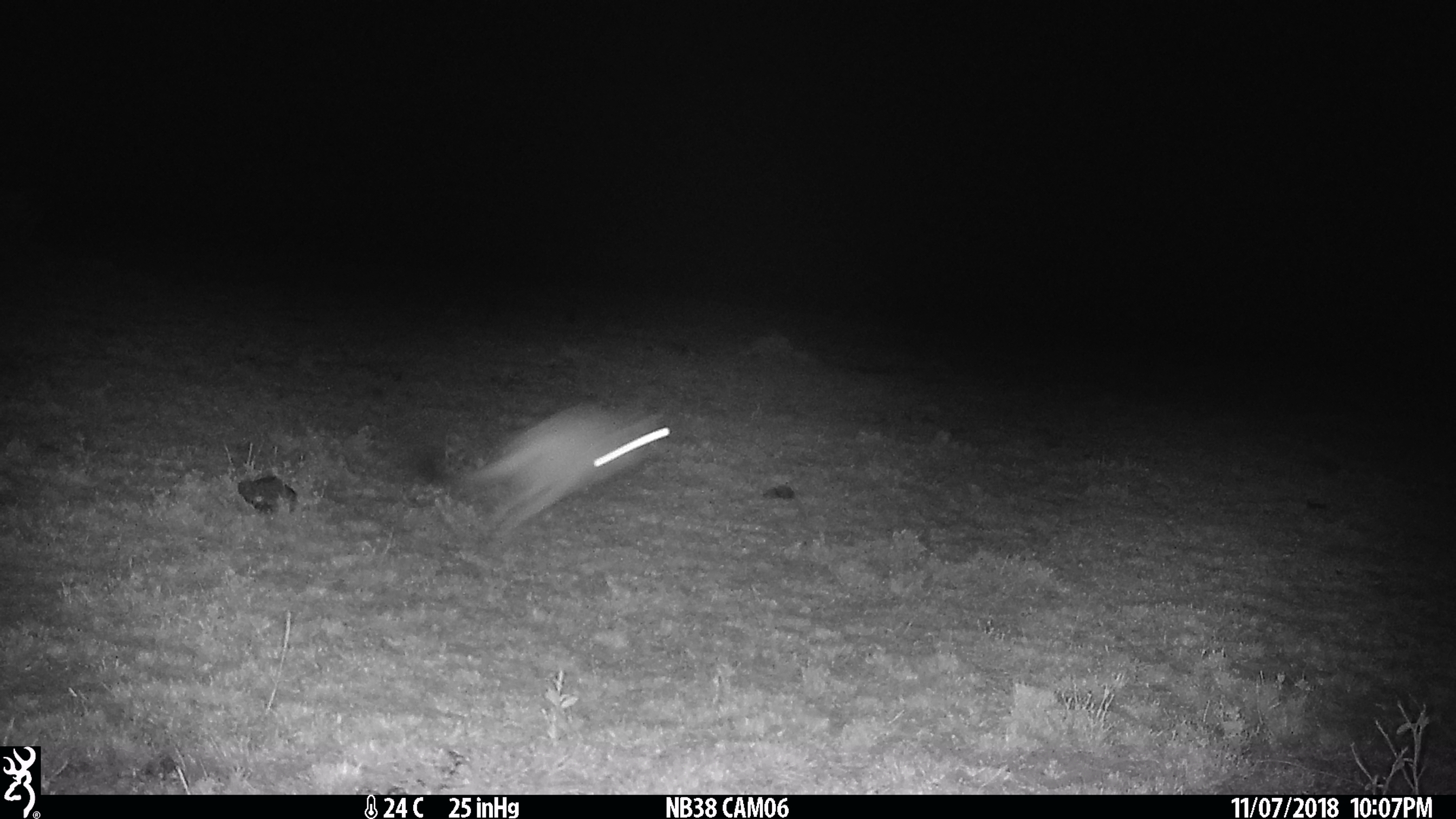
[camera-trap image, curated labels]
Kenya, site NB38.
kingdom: Animalia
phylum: Chordata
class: Mammalia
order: Rodentia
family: Pedetidae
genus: Pedetes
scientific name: Pedetes capensis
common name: springhare